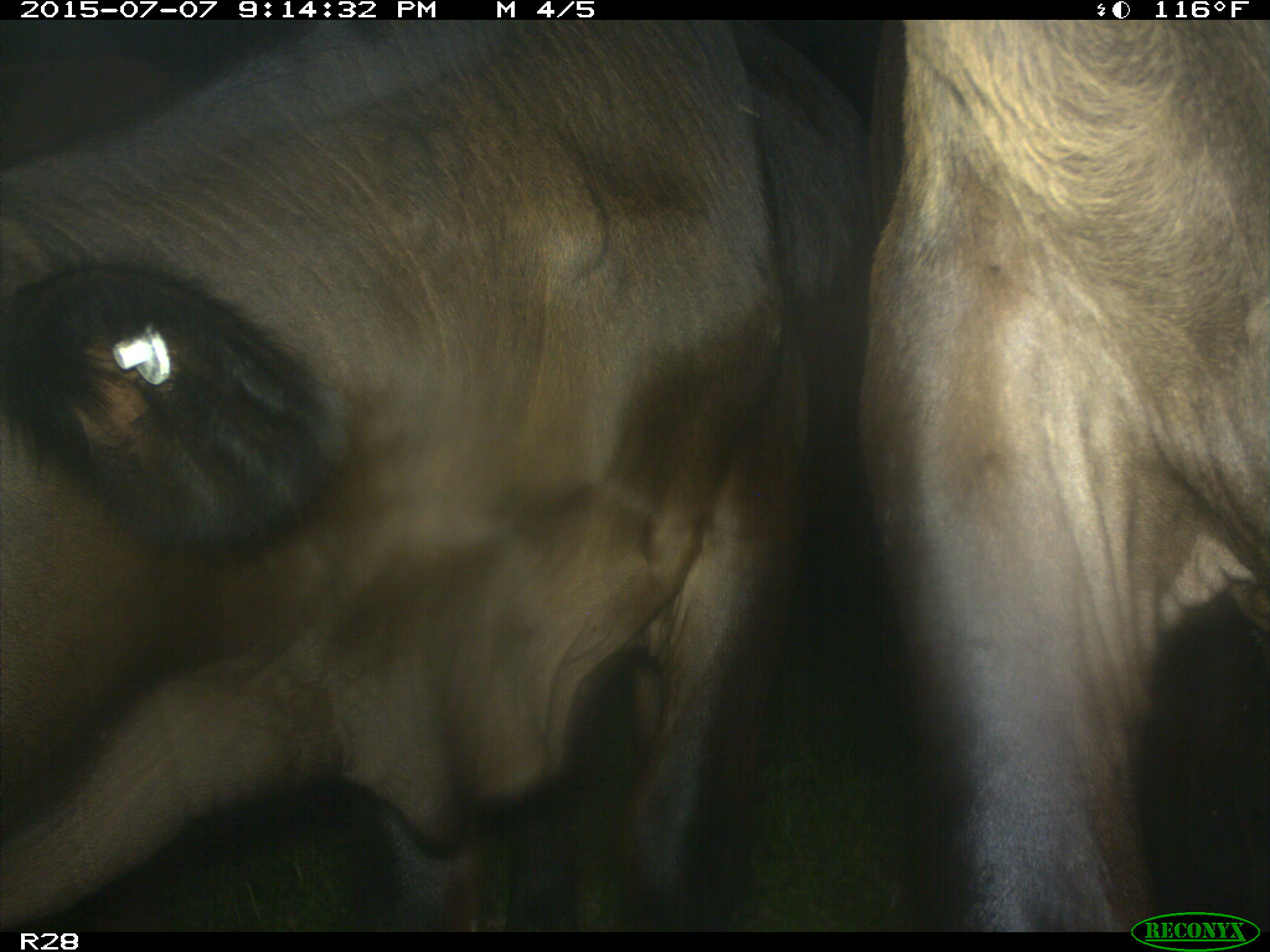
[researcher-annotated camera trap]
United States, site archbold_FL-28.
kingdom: Animalia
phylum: Chordata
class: Mammalia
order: Artiodactyla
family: Bovidae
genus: Bos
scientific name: Bos taurus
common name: domestic cow